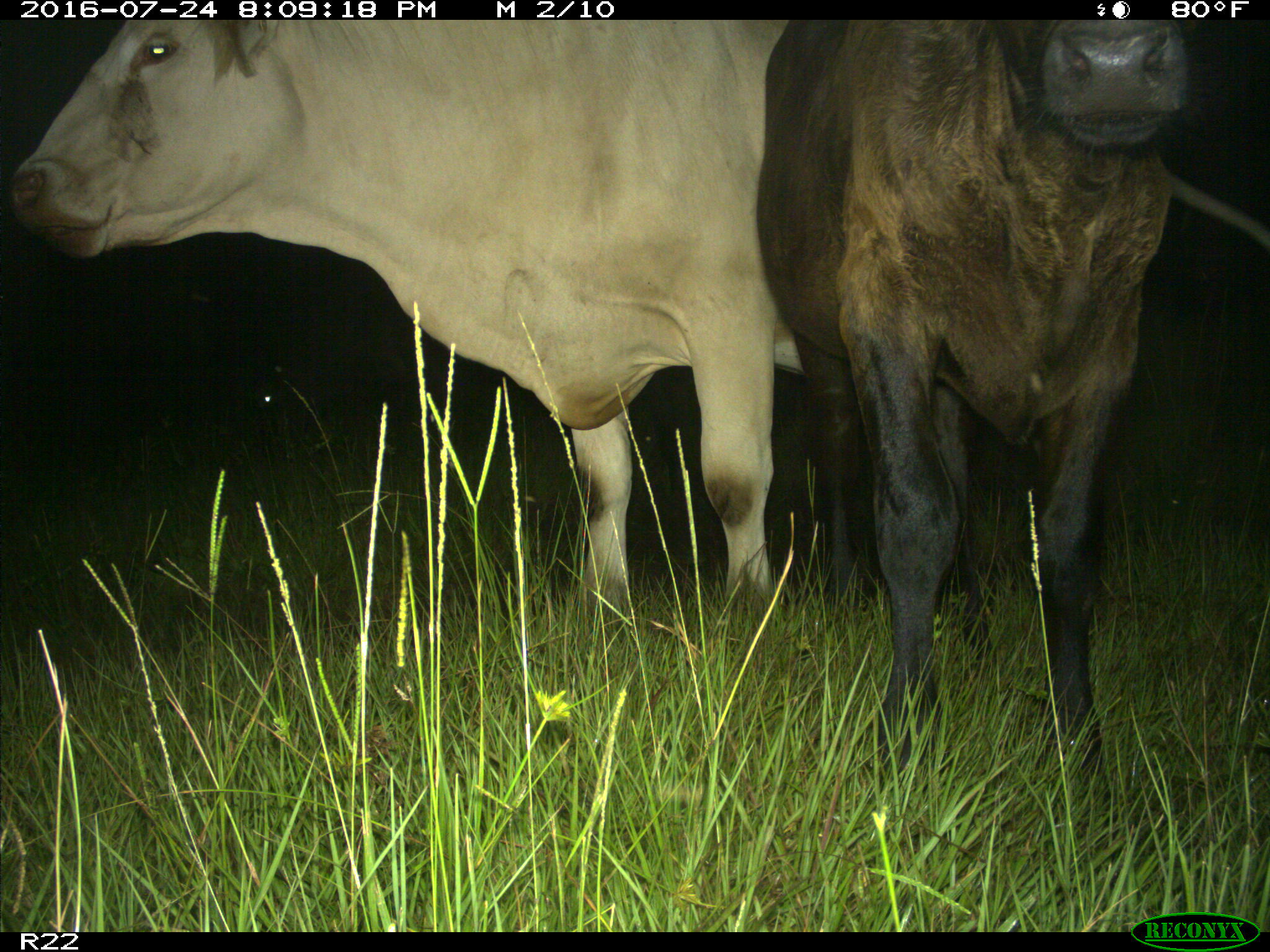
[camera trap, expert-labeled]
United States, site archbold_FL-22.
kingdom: Animalia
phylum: Chordata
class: Mammalia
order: Artiodactyla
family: Bovidae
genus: Bos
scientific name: Bos taurus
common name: domestic cow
Bos taurus (domestic cow).